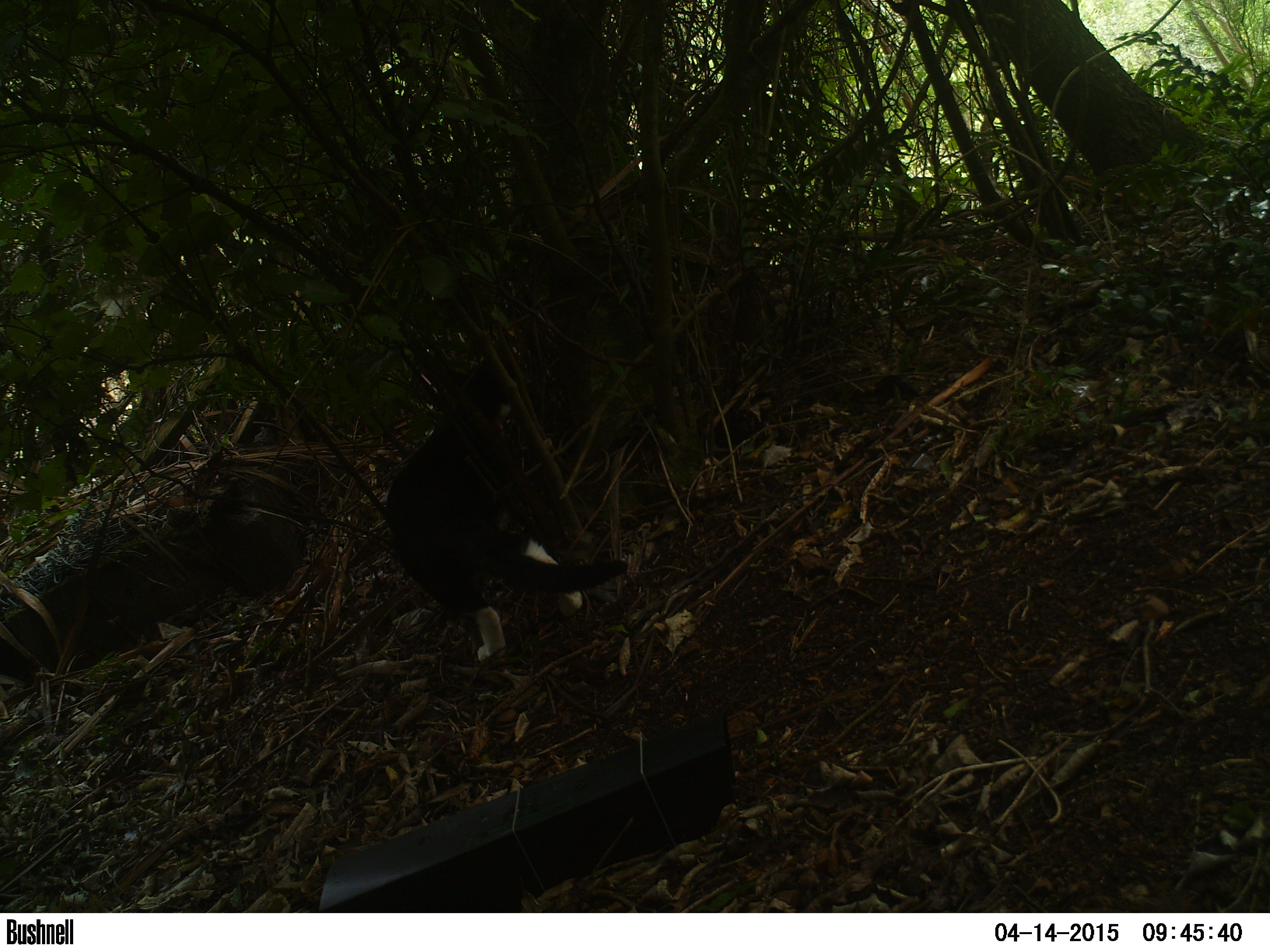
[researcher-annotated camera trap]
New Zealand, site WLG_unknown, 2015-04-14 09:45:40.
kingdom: Animalia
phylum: Chordata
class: Mammalia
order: Carnivora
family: Felidae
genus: Felis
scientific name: Felis catus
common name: domestic cat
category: cat